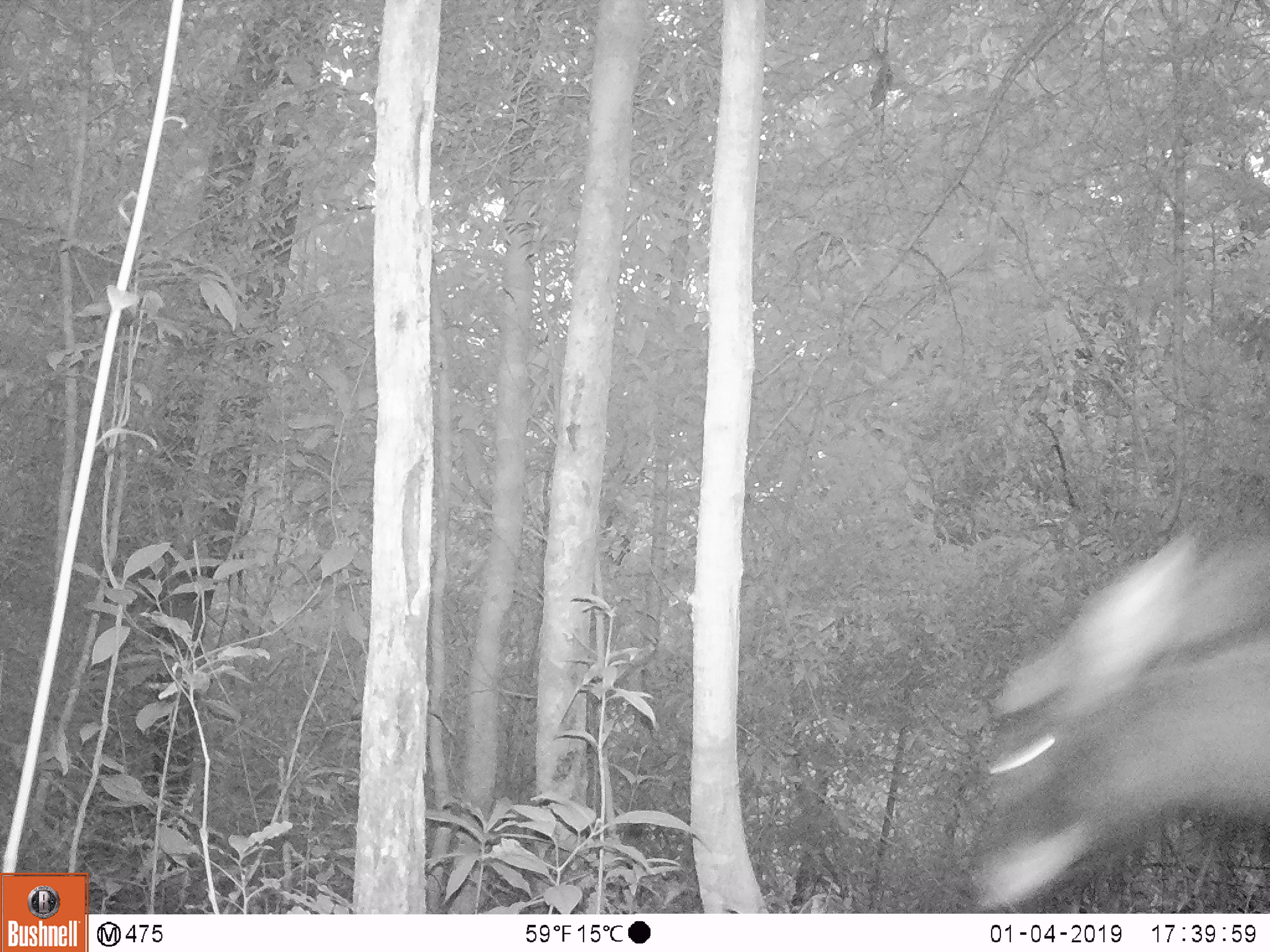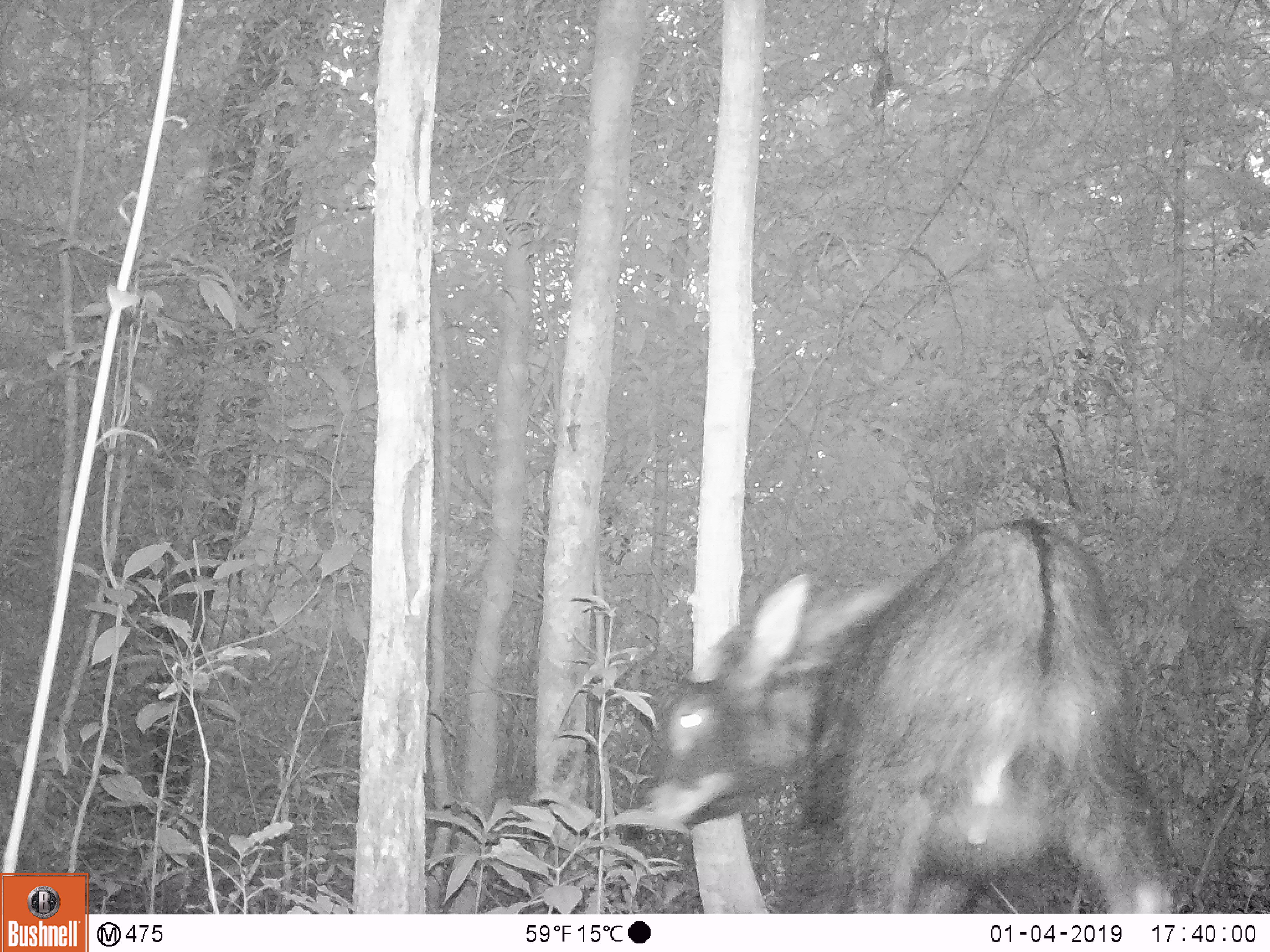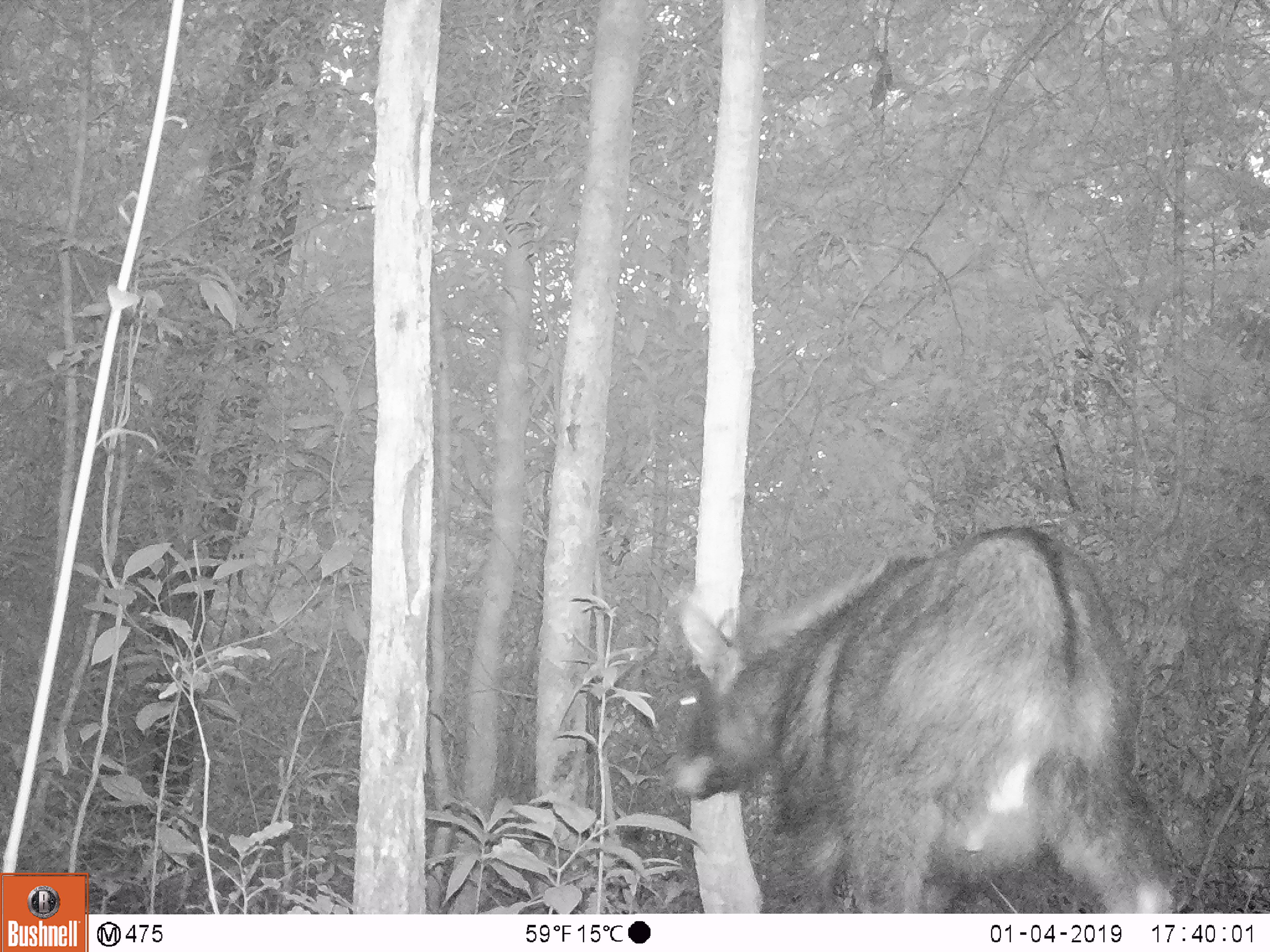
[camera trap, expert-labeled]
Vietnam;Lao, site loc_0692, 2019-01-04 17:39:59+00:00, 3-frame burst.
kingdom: Animalia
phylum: Chordata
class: Mammalia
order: Artiodactyla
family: Bovidae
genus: Capricornis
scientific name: Capricornis sumatraensis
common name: chinese serow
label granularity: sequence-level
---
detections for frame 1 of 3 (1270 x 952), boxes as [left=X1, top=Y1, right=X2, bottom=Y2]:
chinese serow: [left=966, top=524, right=1270, bottom=908]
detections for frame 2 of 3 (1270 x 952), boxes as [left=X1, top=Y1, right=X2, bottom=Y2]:
chinese serow: [left=640, top=513, right=1176, bottom=913]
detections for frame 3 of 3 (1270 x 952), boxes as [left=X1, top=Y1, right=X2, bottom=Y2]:
chinese serow: [left=662, top=523, right=1179, bottom=913]